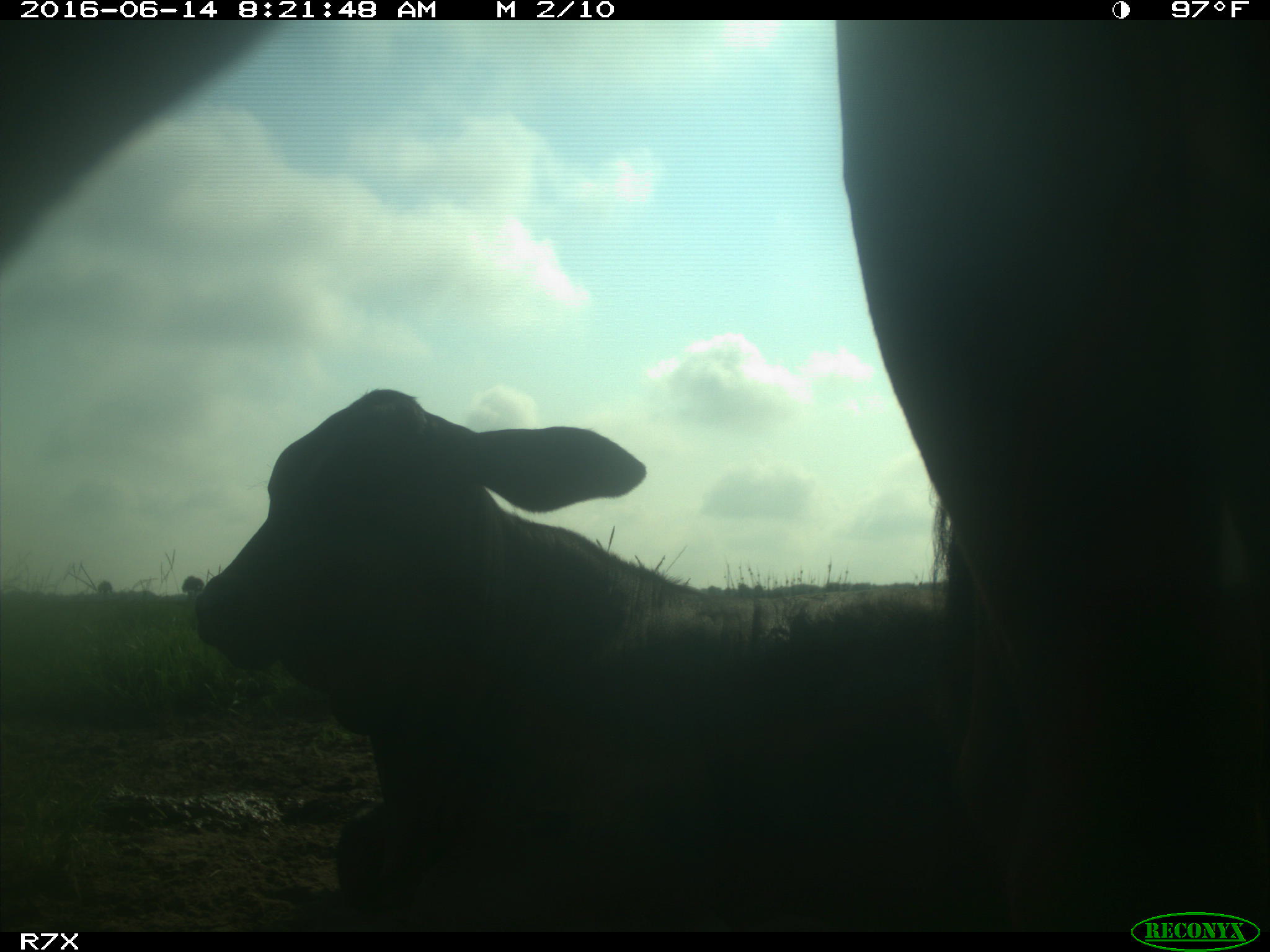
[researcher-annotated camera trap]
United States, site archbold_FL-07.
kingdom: Animalia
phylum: Chordata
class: Mammalia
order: Artiodactyla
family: Bovidae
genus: Bos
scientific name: Bos taurus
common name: domestic cow